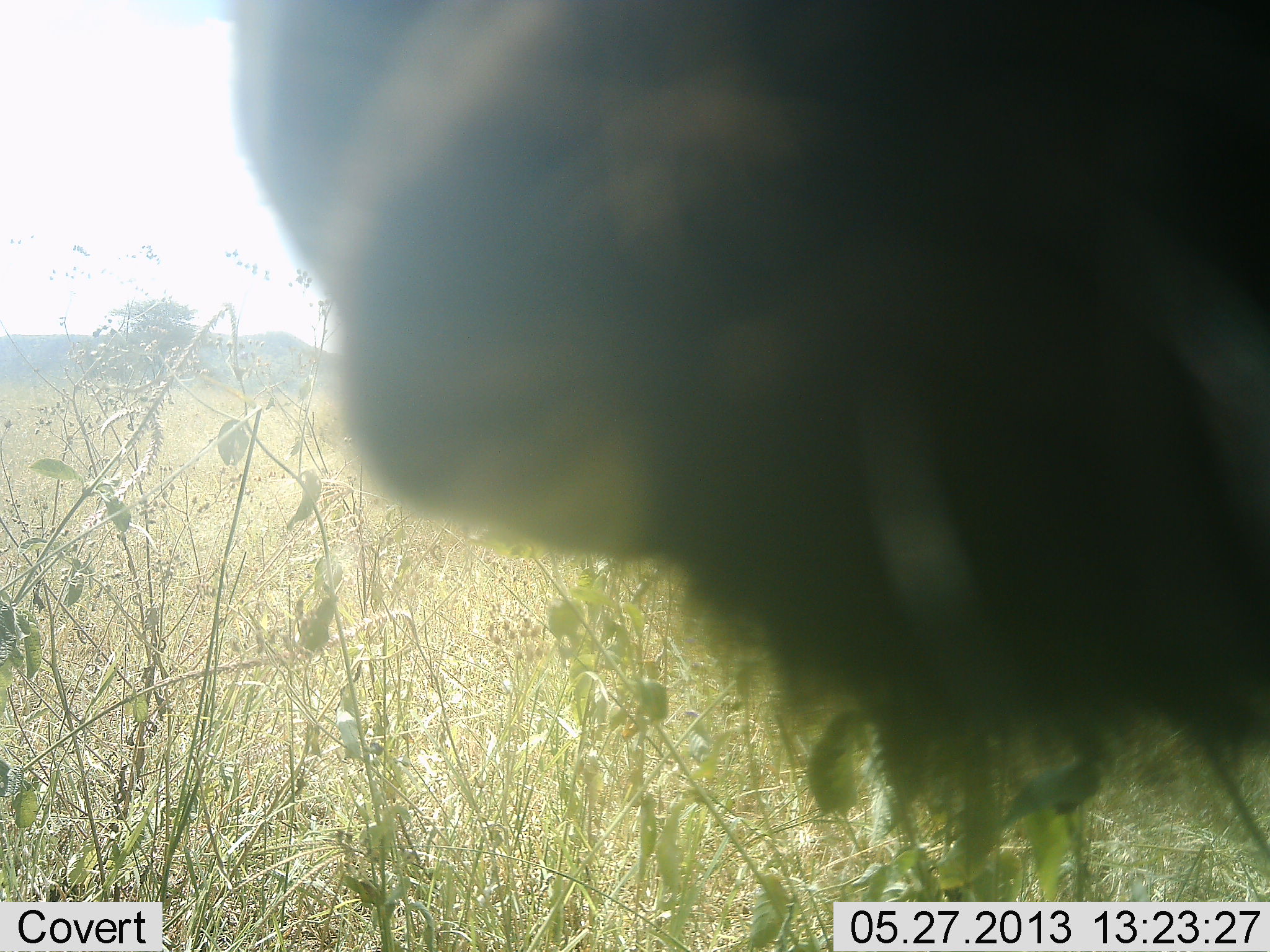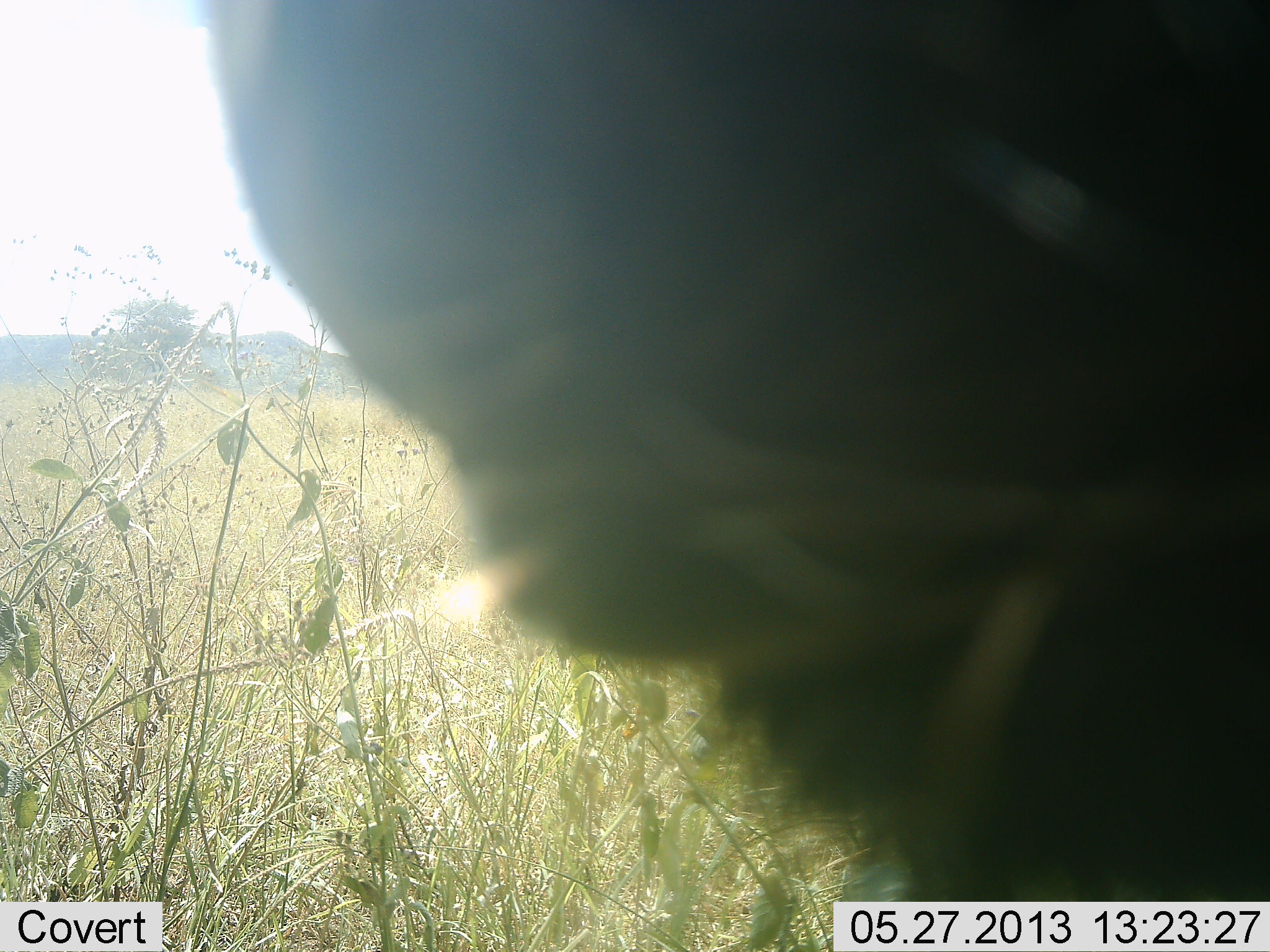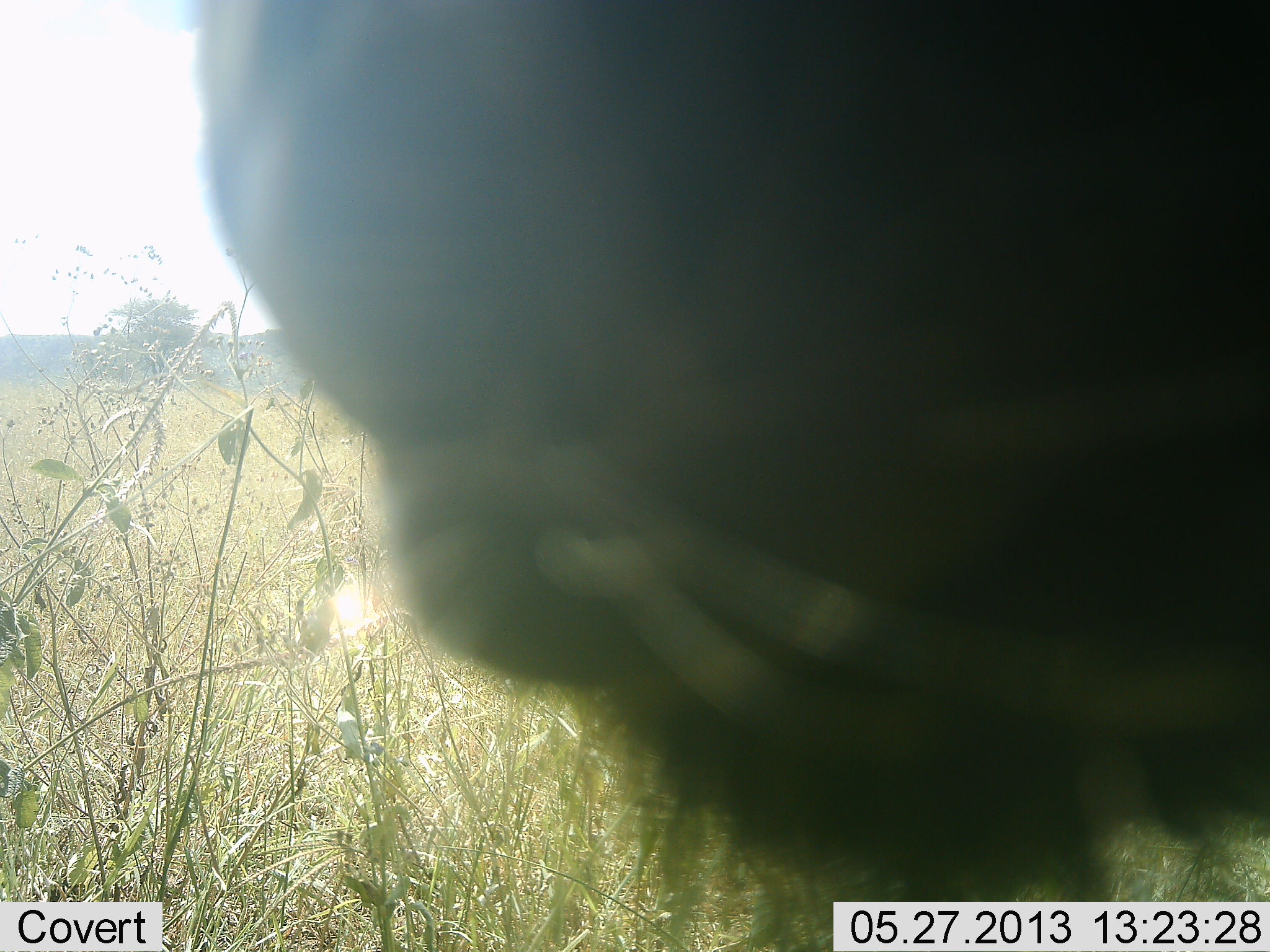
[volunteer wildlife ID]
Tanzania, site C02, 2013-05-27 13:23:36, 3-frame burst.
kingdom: Animalia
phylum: Chordata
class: Mammalia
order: Artiodactyla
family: Bovidae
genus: Connochaetes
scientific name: Connochaetes taurinus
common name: blue wildebeest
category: wildebeest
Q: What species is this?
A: Wildebeest (blue wildebeest) (Connochaetes taurinus).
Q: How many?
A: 1.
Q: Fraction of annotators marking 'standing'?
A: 60%.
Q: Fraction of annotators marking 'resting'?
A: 0%.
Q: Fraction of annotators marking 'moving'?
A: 10%.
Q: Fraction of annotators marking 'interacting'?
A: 10%.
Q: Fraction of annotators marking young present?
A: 0%.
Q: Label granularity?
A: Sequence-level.